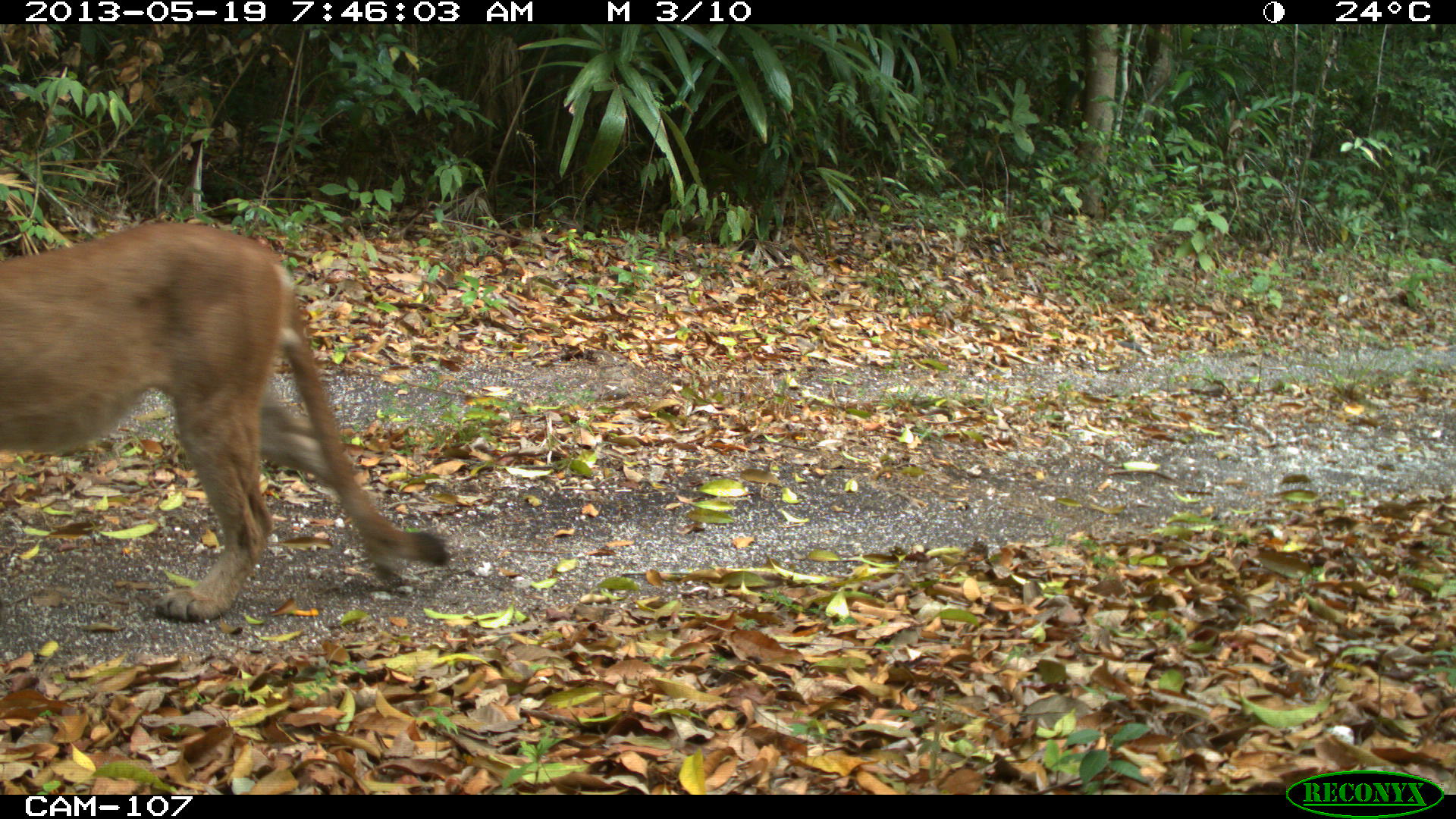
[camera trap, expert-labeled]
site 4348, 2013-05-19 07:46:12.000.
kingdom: Animalia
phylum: Chordata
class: Mammalia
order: Carnivora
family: Felidae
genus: Puma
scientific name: Puma concolor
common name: mountain lion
Puma concolor (mountain lion), count 1, sex male.